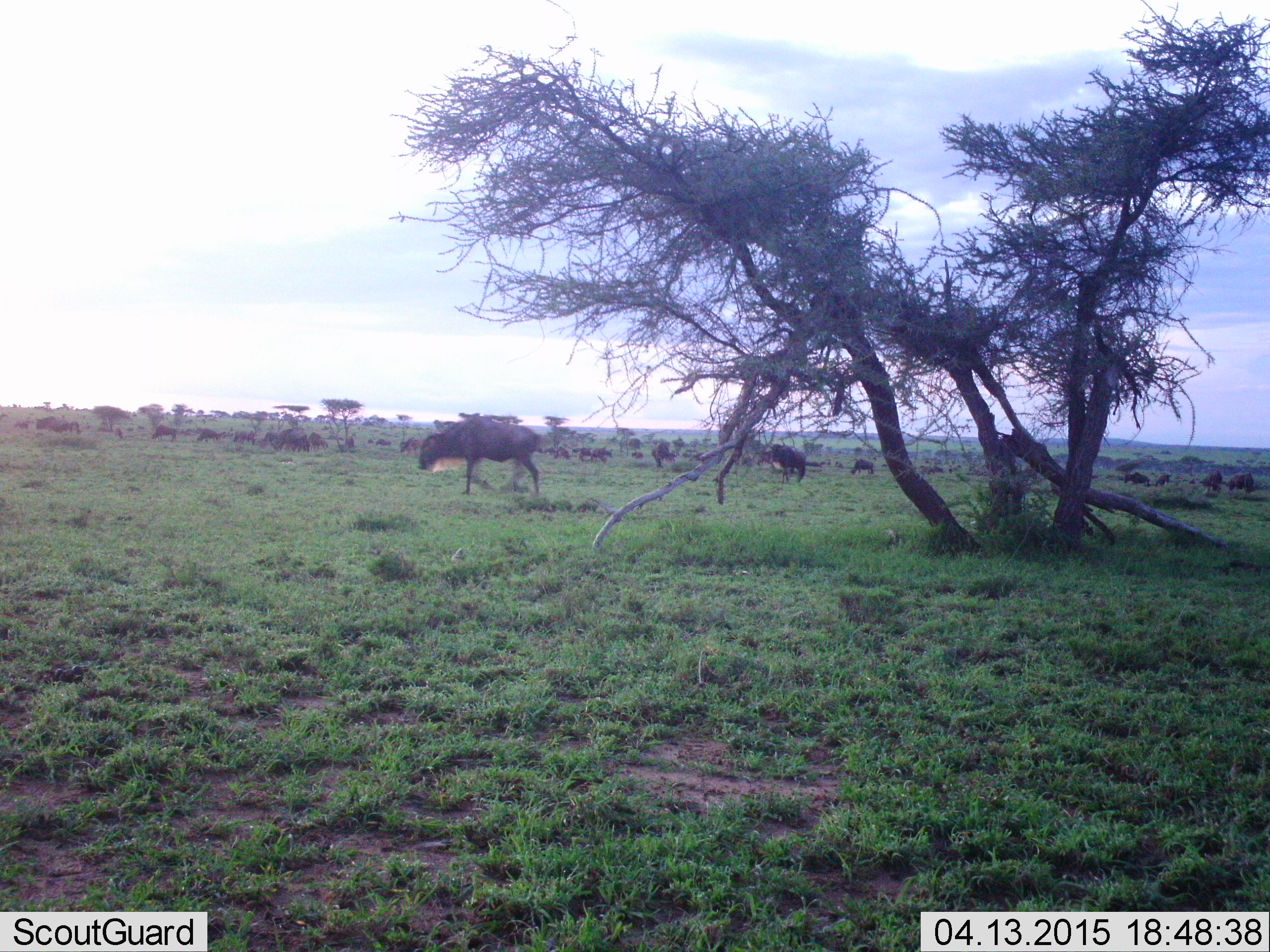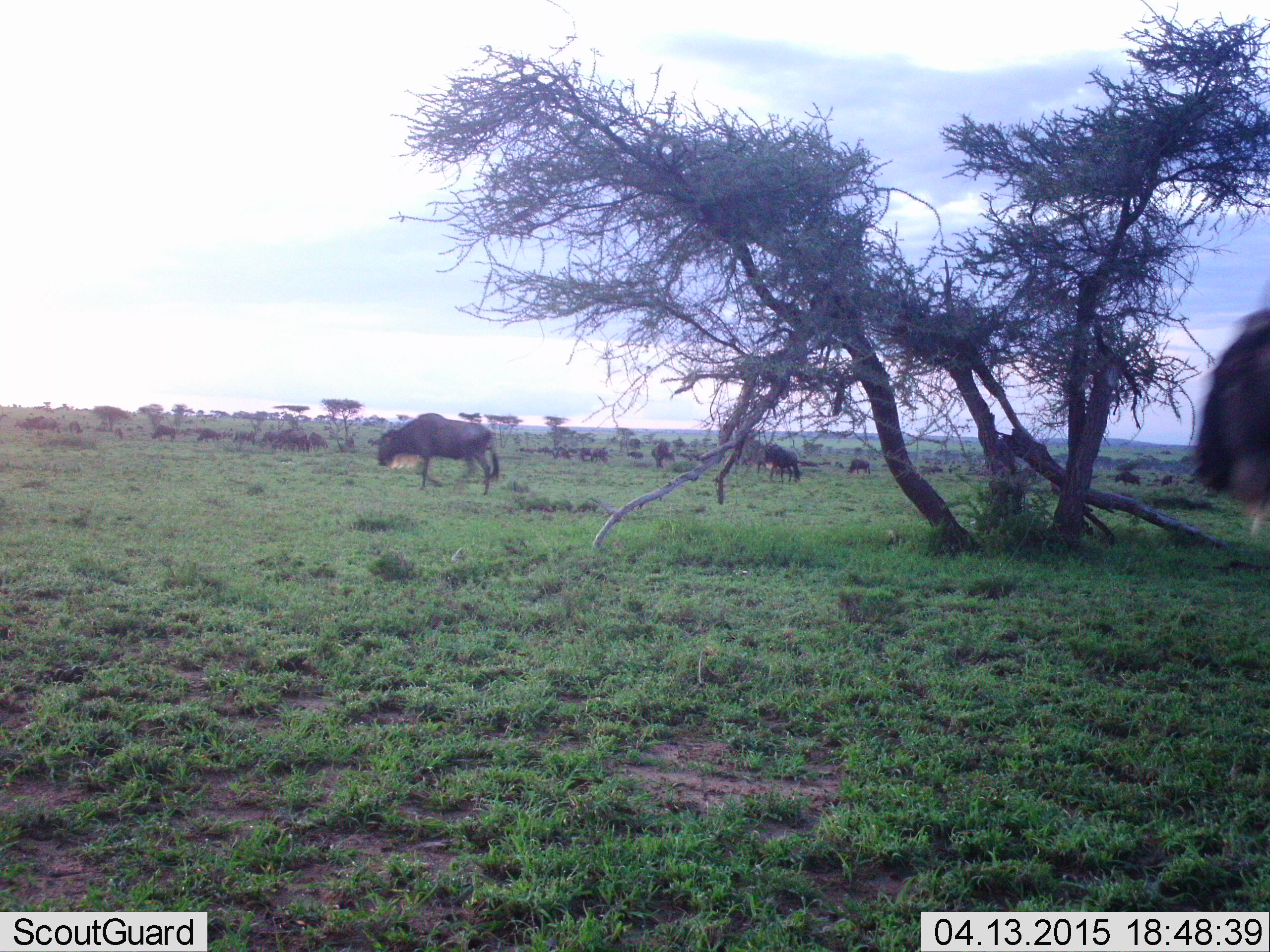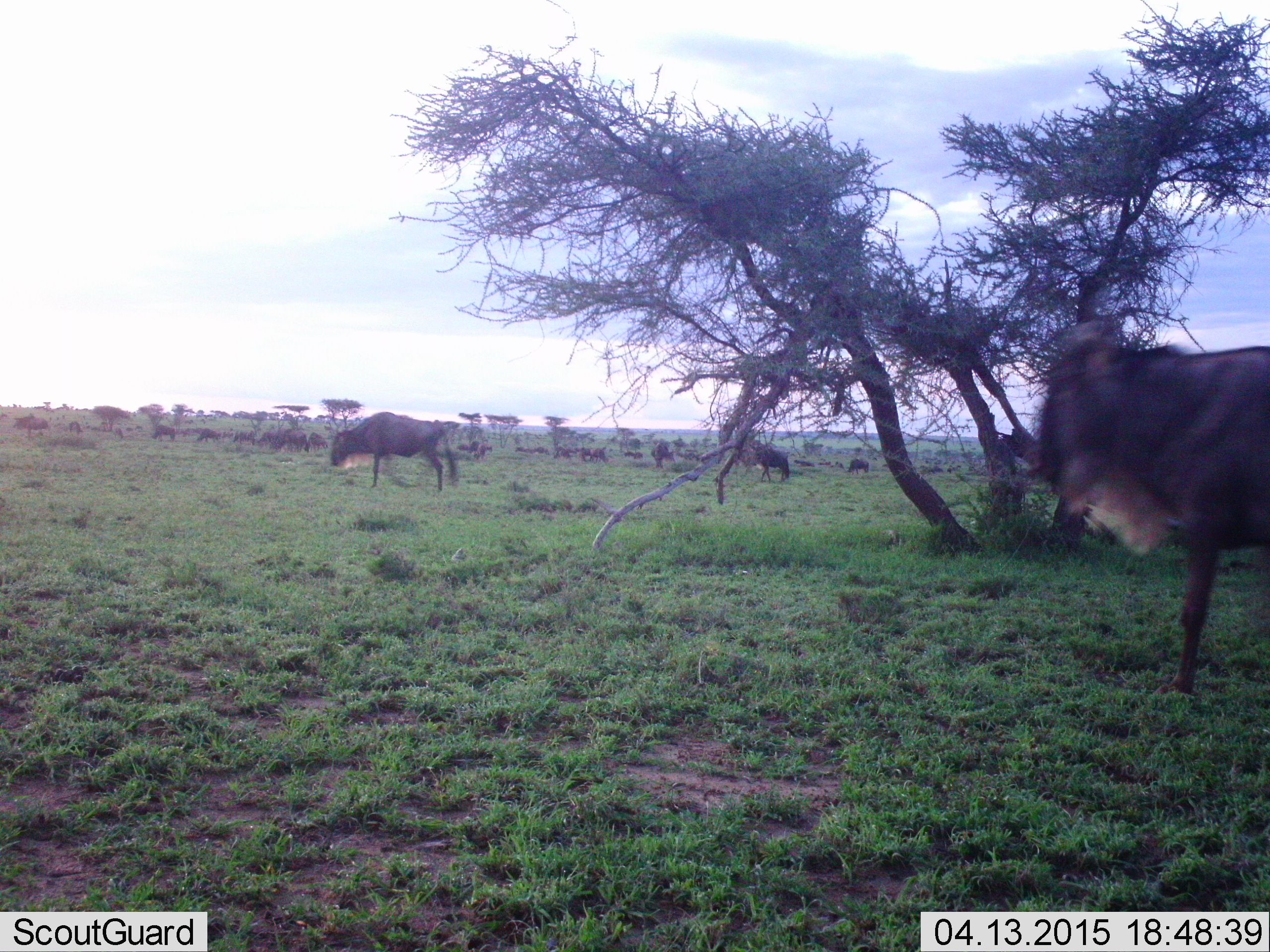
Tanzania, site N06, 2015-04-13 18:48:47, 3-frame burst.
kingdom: Animalia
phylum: Chordata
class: Mammalia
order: Artiodactyla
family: Bovidae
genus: Connochaetes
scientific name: Connochaetes taurinus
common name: blue wildebeest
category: wildebeest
Wildebeest (blue wildebeest) (Connochaetes taurinus), count 11-50. Behavior (volunteer vote fractions): standing 60%, resting 20%, moving 100%, interacting 20%. Young present (vote fraction): 10%. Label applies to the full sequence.